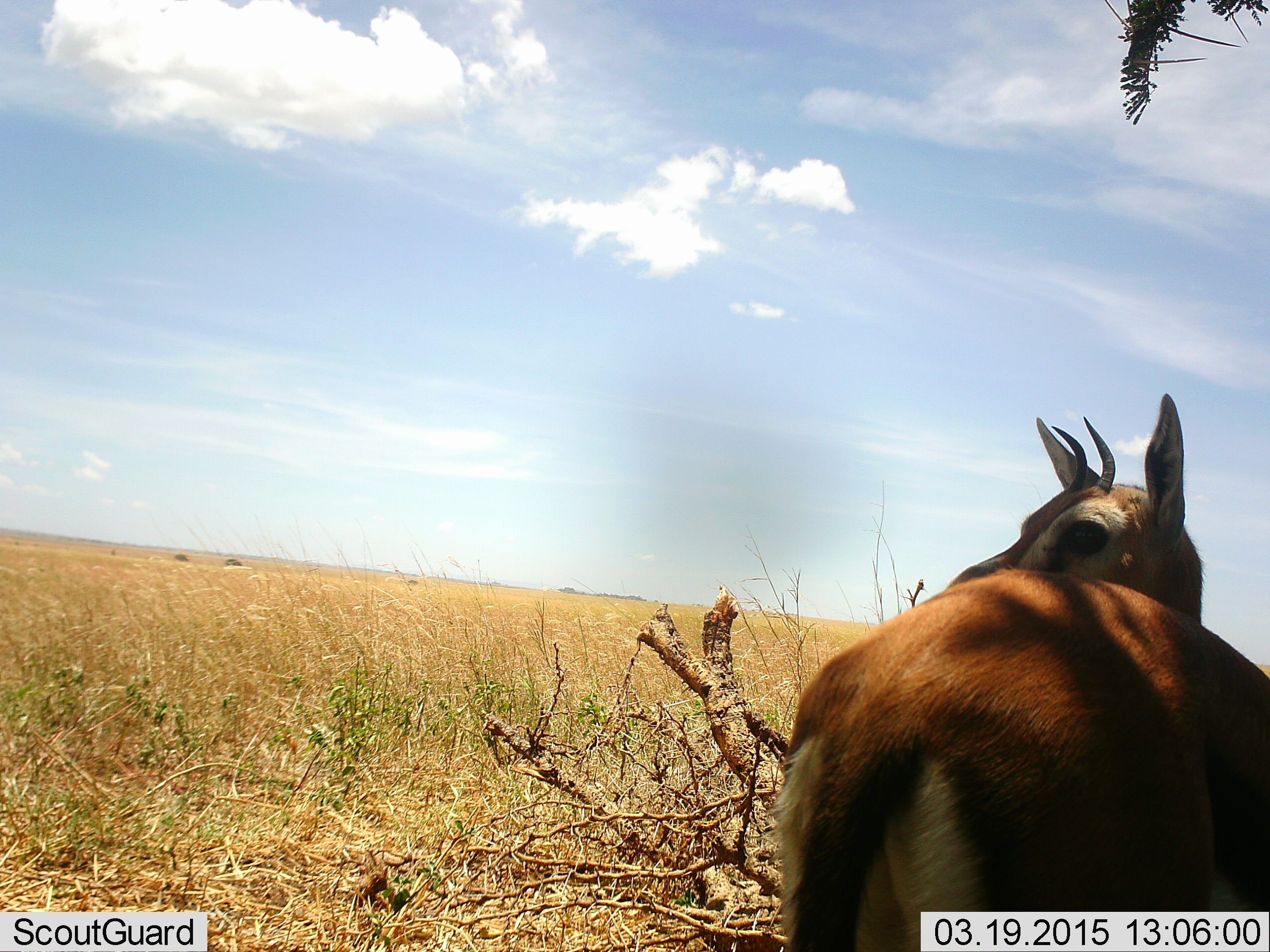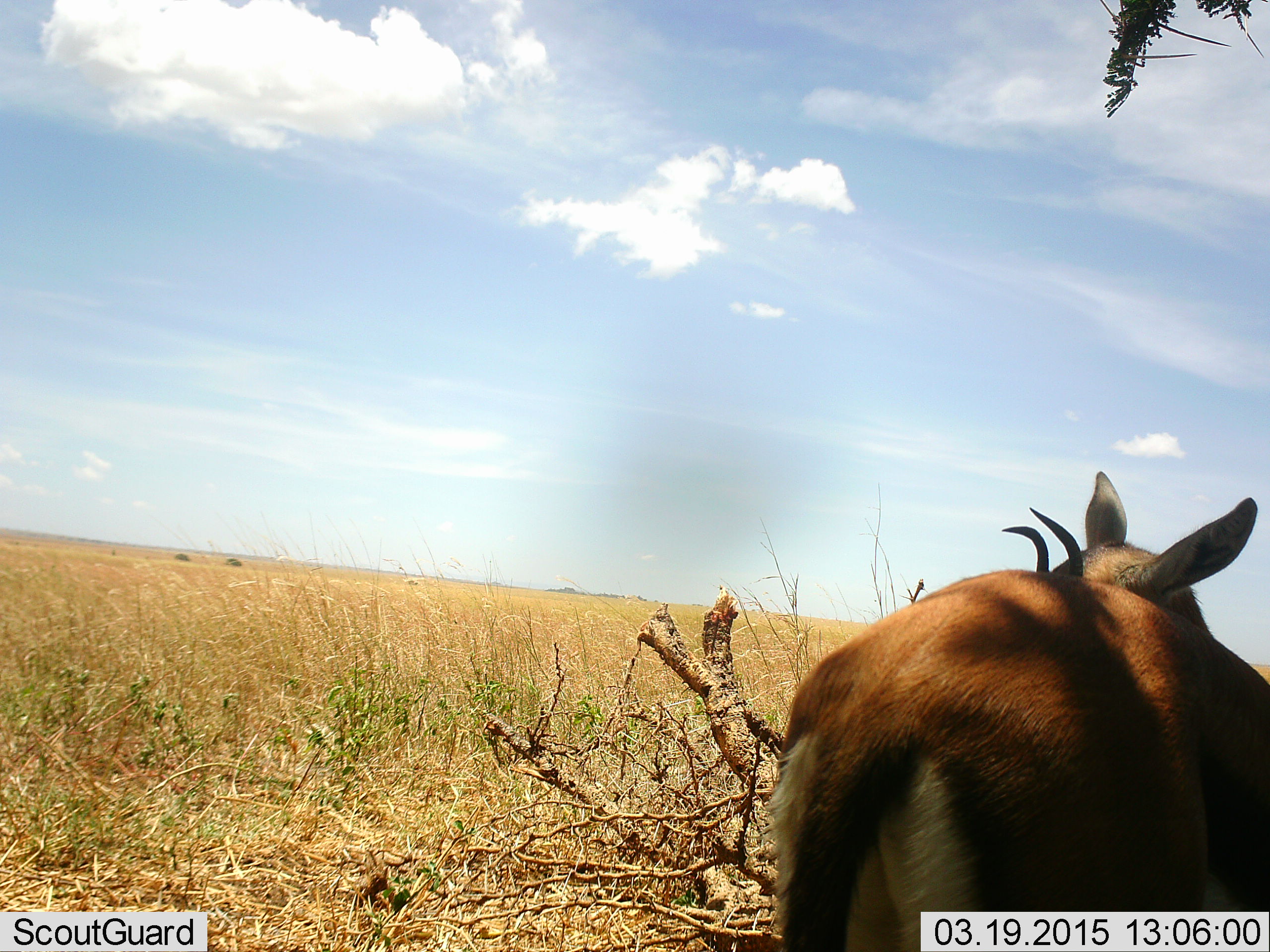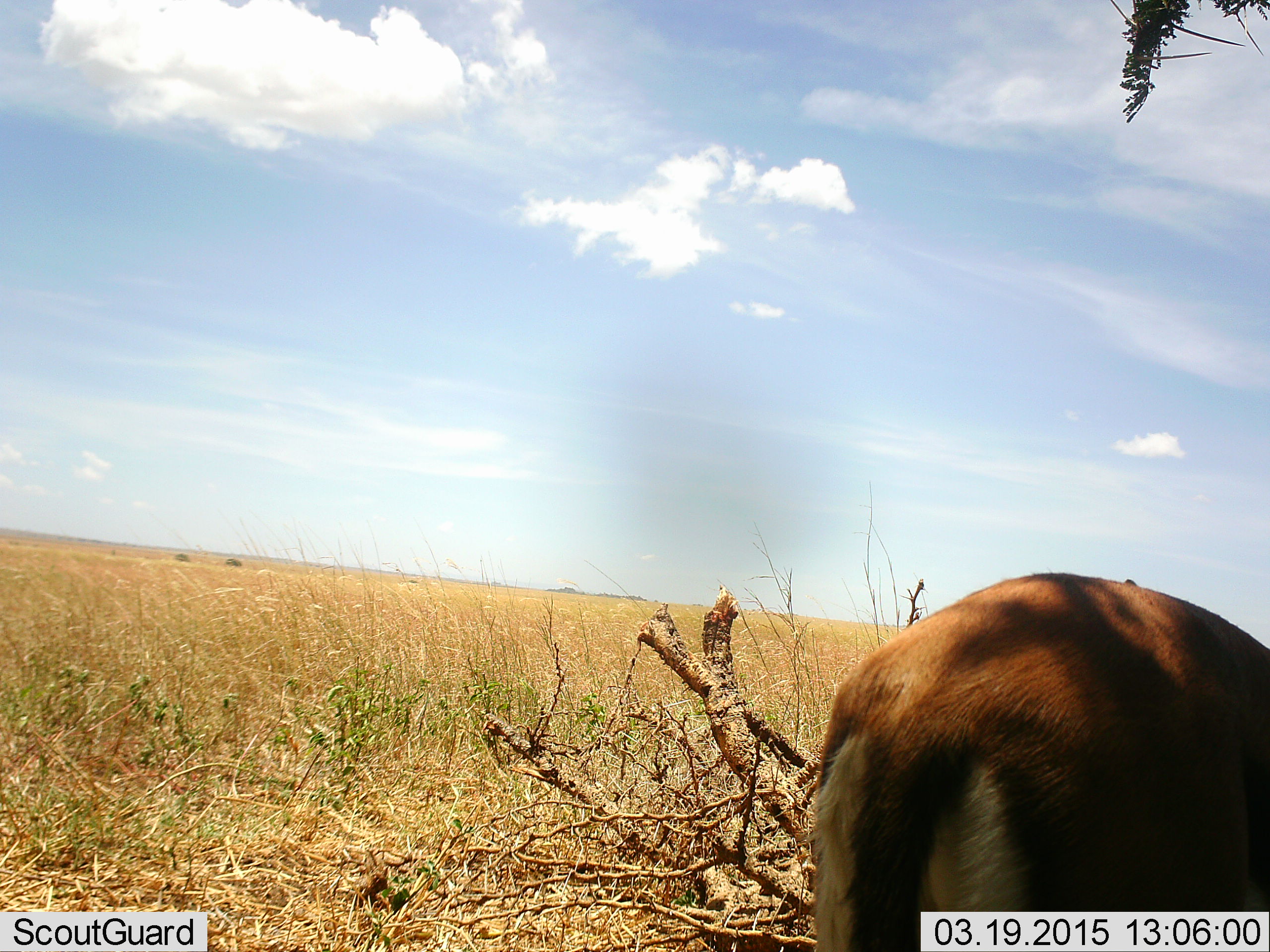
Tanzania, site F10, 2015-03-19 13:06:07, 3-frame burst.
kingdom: Animalia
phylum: Chordata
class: Mammalia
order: Artiodactyla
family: Bovidae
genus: Eudorcas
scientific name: Eudorcas thomsonii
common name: thomson's gazelle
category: gazellethomsons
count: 1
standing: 90%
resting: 0%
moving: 10%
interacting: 0%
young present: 0%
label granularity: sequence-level